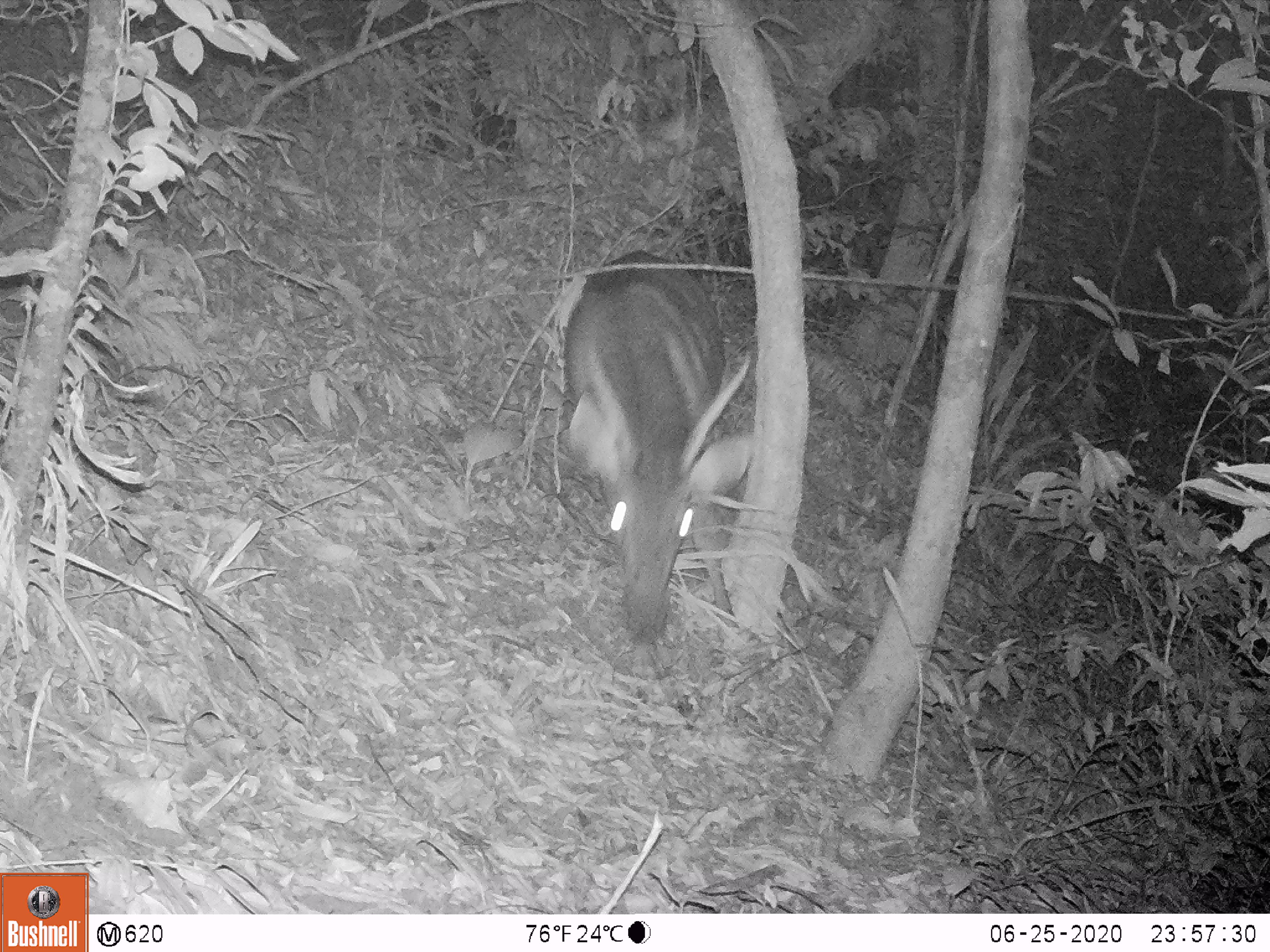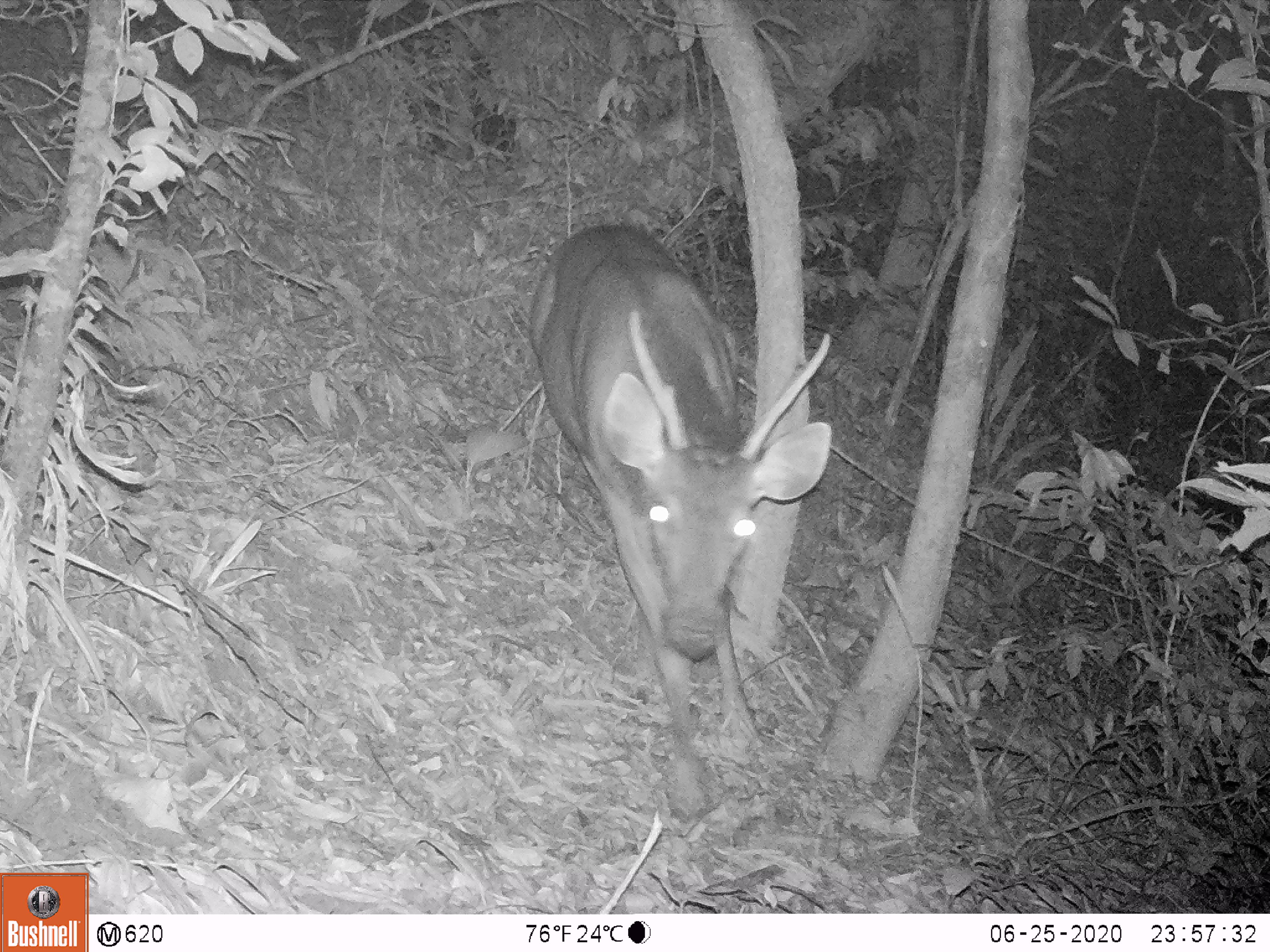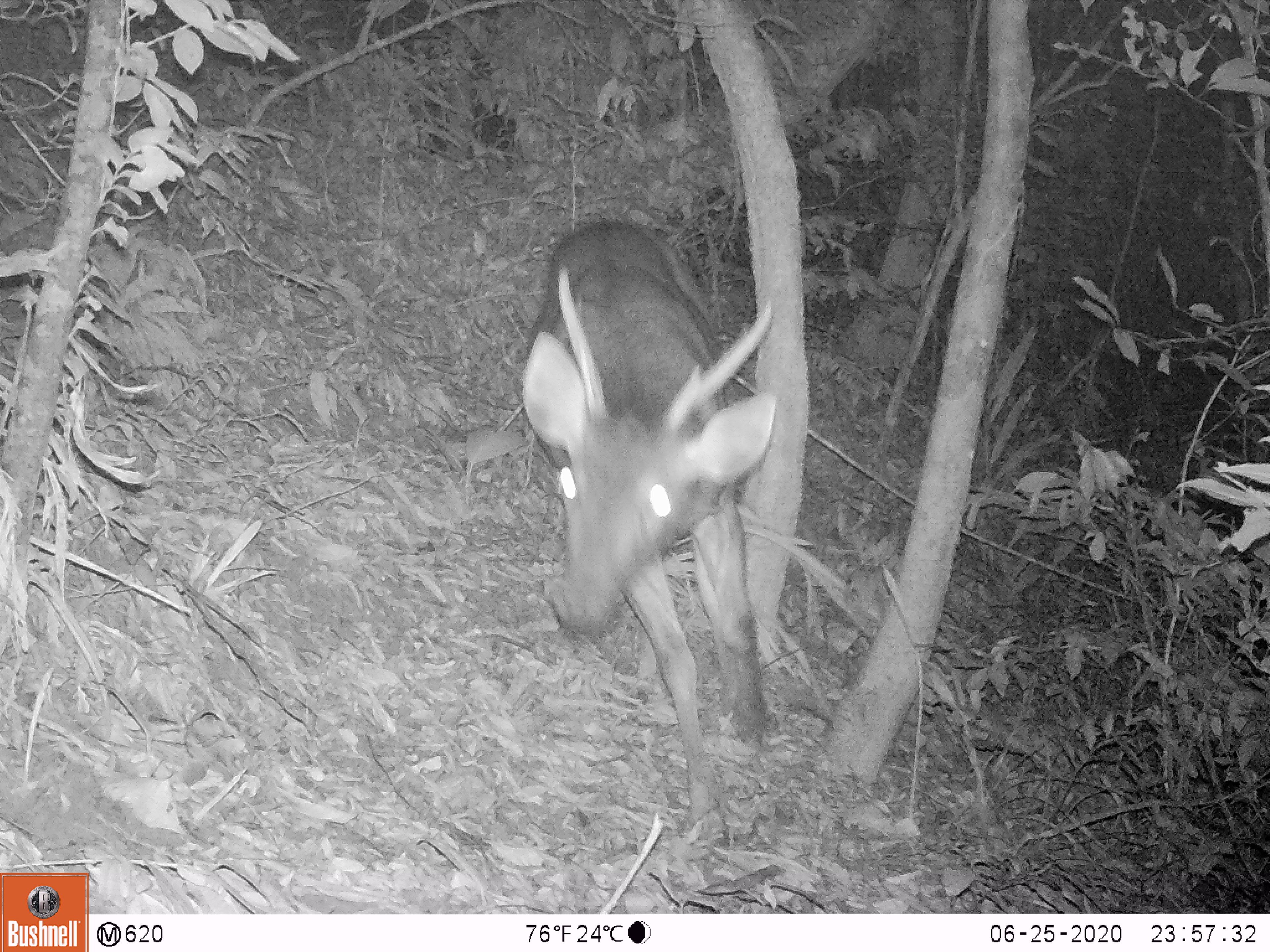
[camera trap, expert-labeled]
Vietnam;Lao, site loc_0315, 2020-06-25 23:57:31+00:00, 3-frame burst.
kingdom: Animalia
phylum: Chordata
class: Mammalia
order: Artiodactyla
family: Cervidae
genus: Rusa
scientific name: Rusa unicolor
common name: sambar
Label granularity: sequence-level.